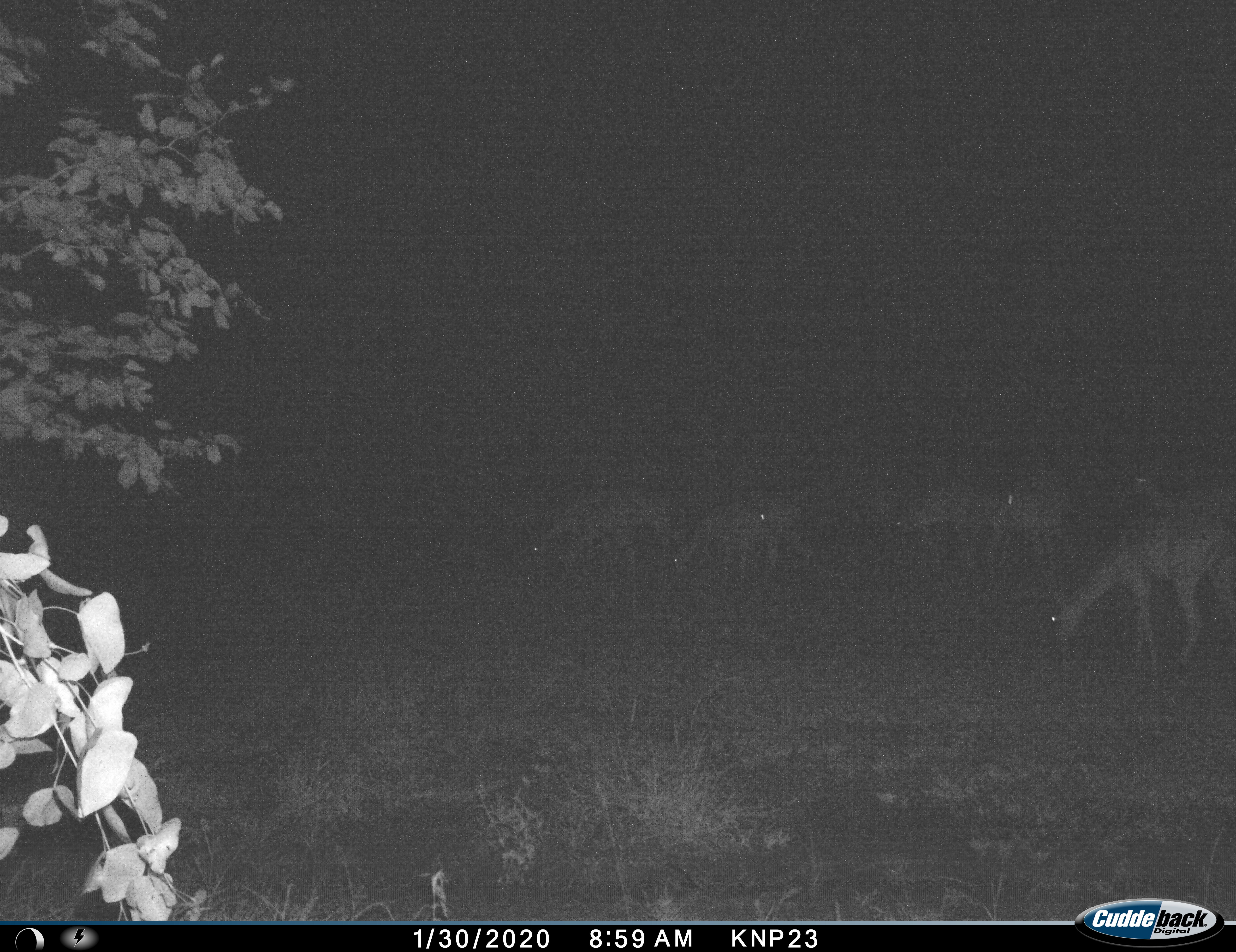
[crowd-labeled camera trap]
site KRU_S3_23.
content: unidentified animal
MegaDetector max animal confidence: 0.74